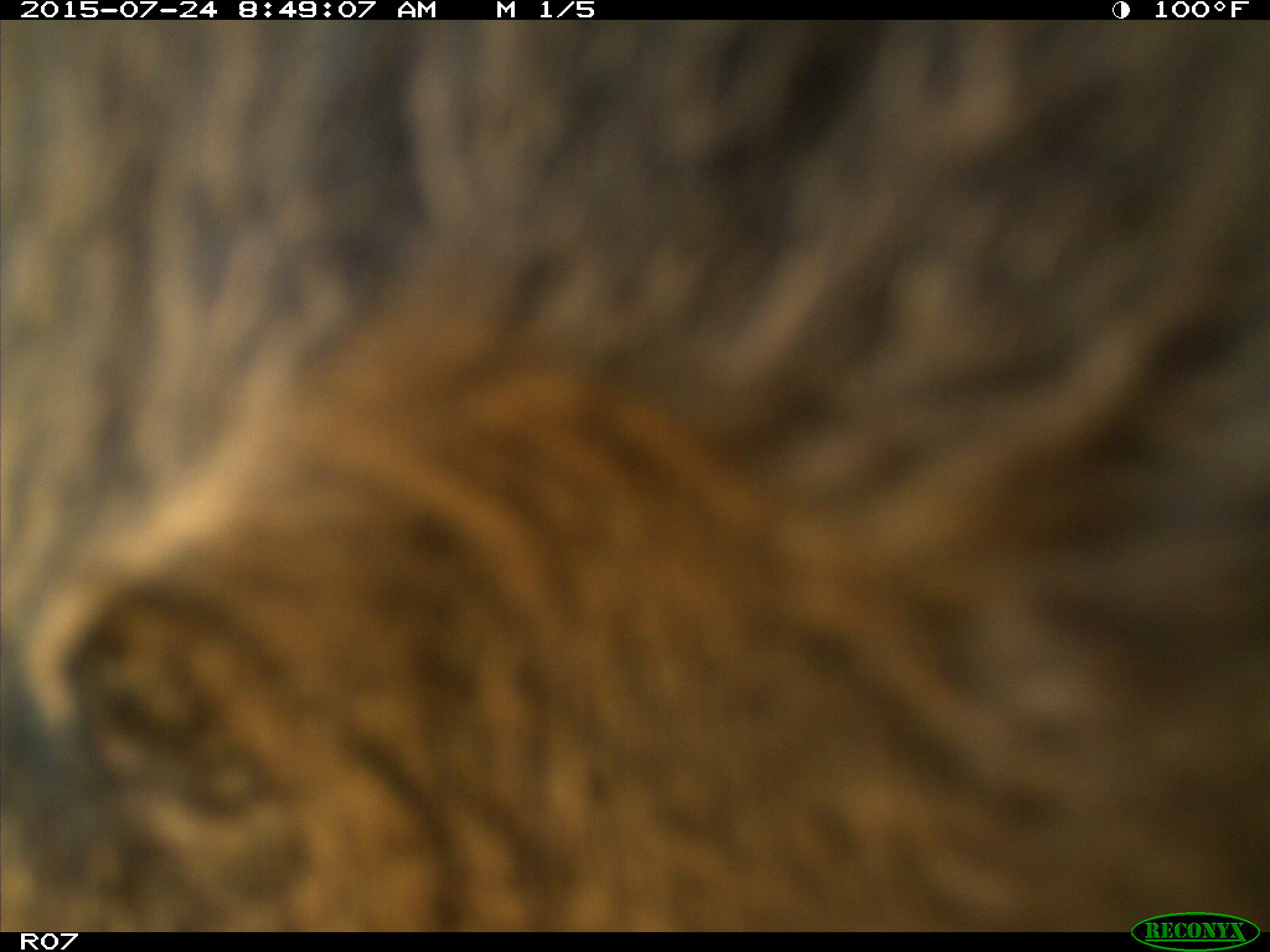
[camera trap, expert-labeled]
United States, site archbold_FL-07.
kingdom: Animalia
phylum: Chordata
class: Mammalia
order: Artiodactyla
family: Bovidae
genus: Bos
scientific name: Bos taurus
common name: domestic cow